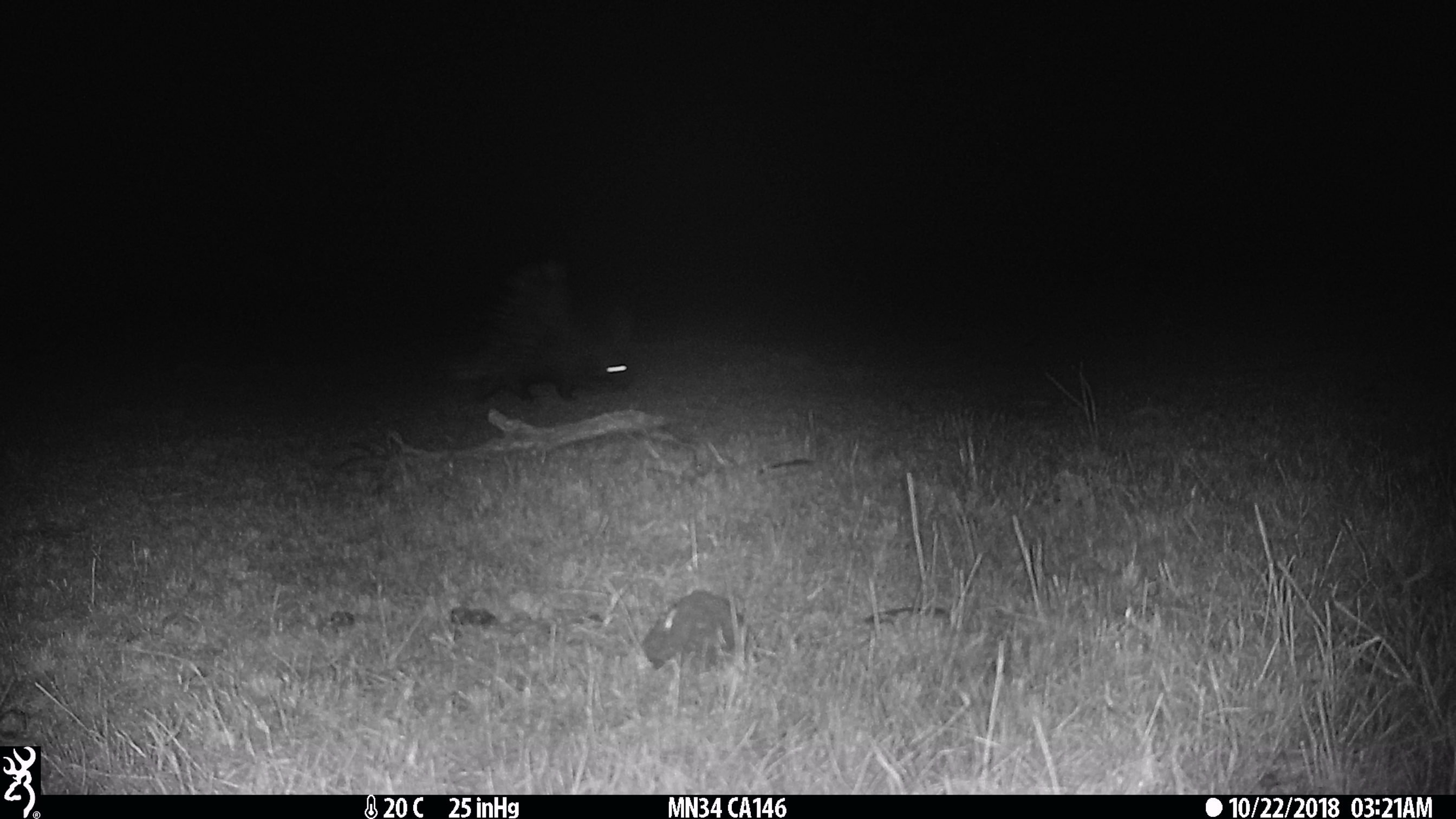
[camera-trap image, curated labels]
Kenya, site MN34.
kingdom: Animalia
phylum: Chordata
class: Mammalia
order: Rodentia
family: Hystricidae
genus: Hystrix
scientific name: Hystrix africaeaustralis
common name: porcupine